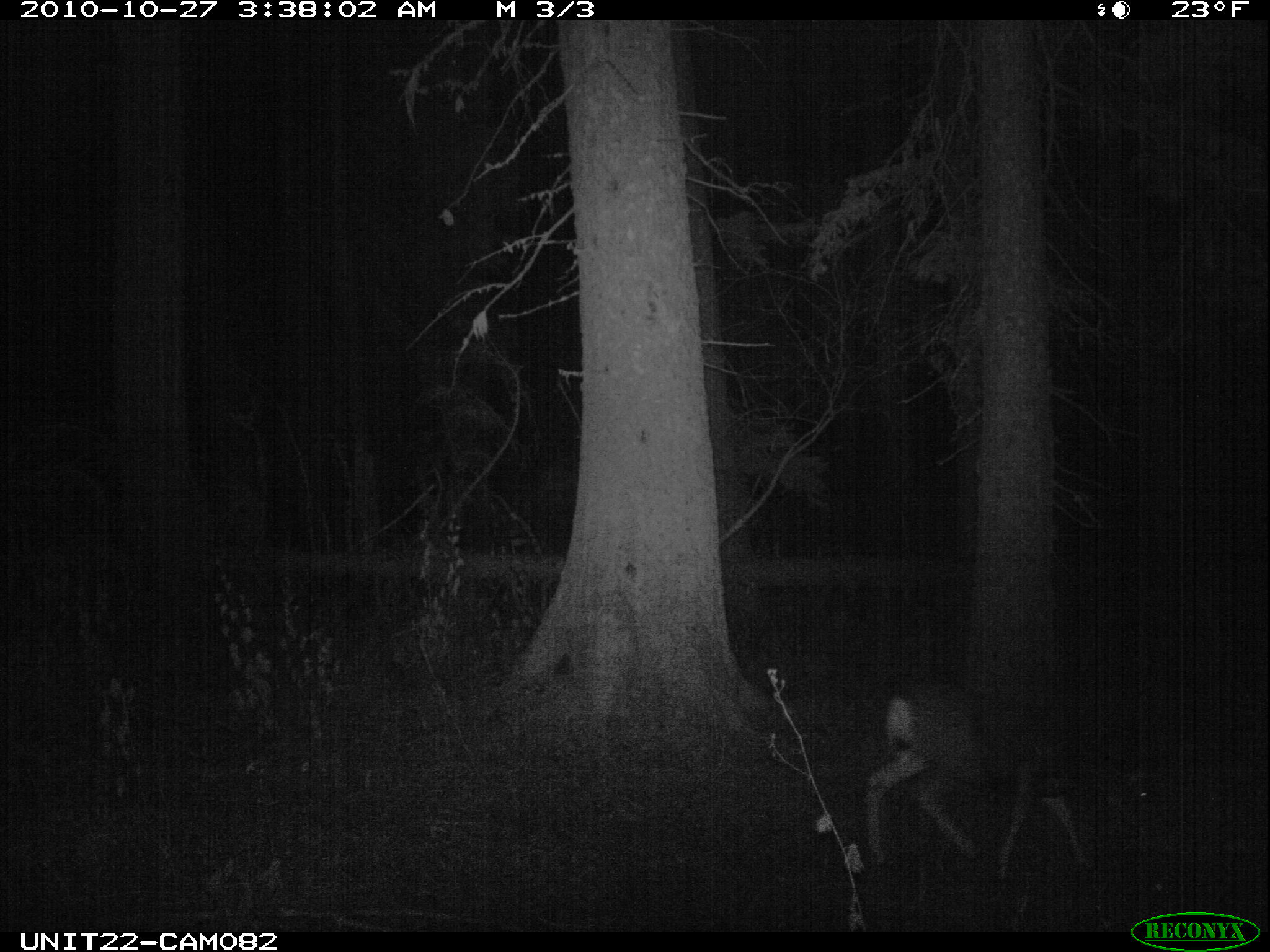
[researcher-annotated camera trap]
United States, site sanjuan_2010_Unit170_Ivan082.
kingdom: Animalia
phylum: Chordata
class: Mammalia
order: Artiodactyla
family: Cervidae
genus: Odocoileus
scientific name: Odocoileus hemionus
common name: mule deer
Odocoileus hemionus (mule deer).